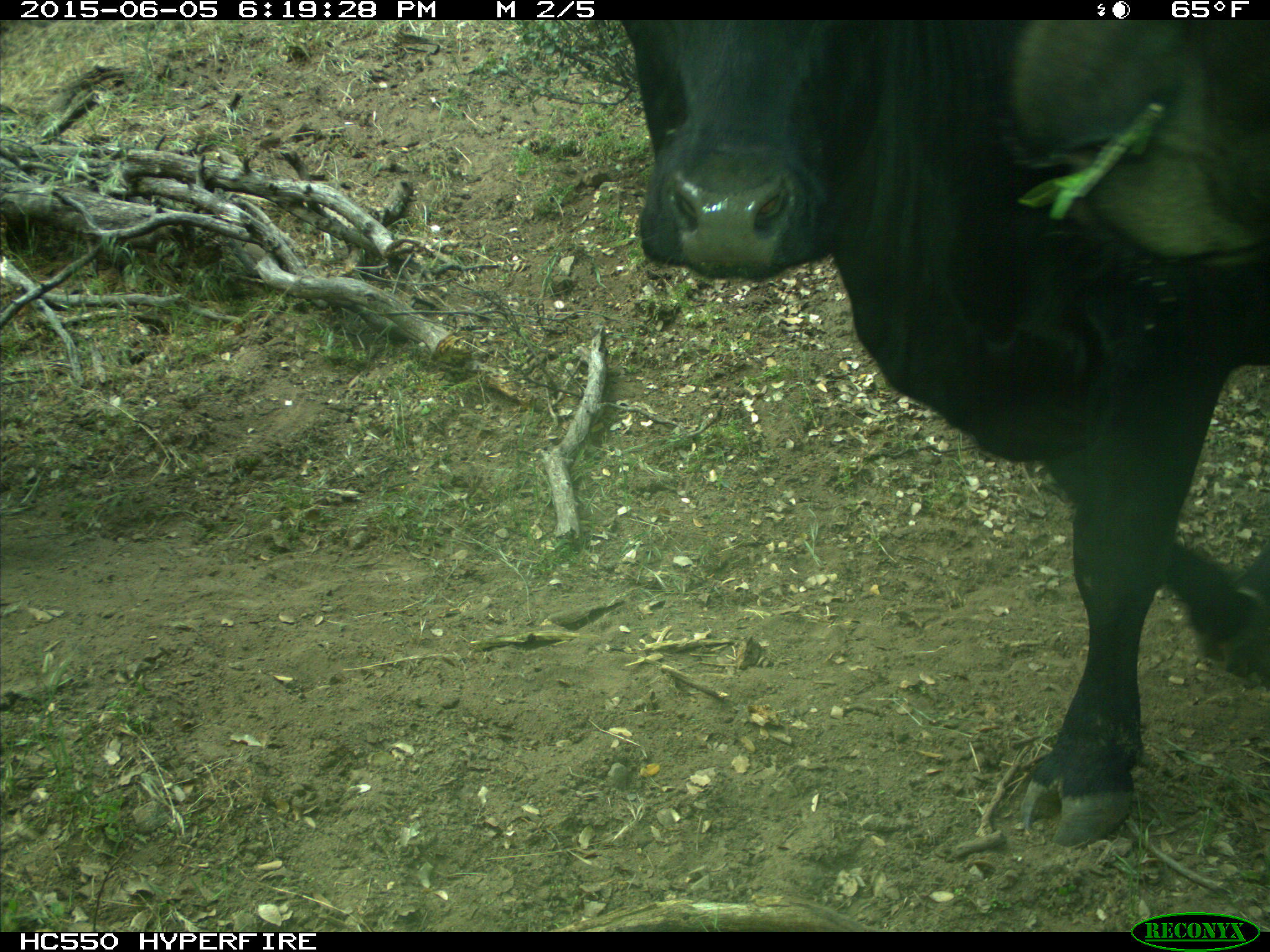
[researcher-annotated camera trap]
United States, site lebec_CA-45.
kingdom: Animalia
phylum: Chordata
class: Mammalia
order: Artiodactyla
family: Bovidae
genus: Bos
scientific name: Bos taurus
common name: domestic cow